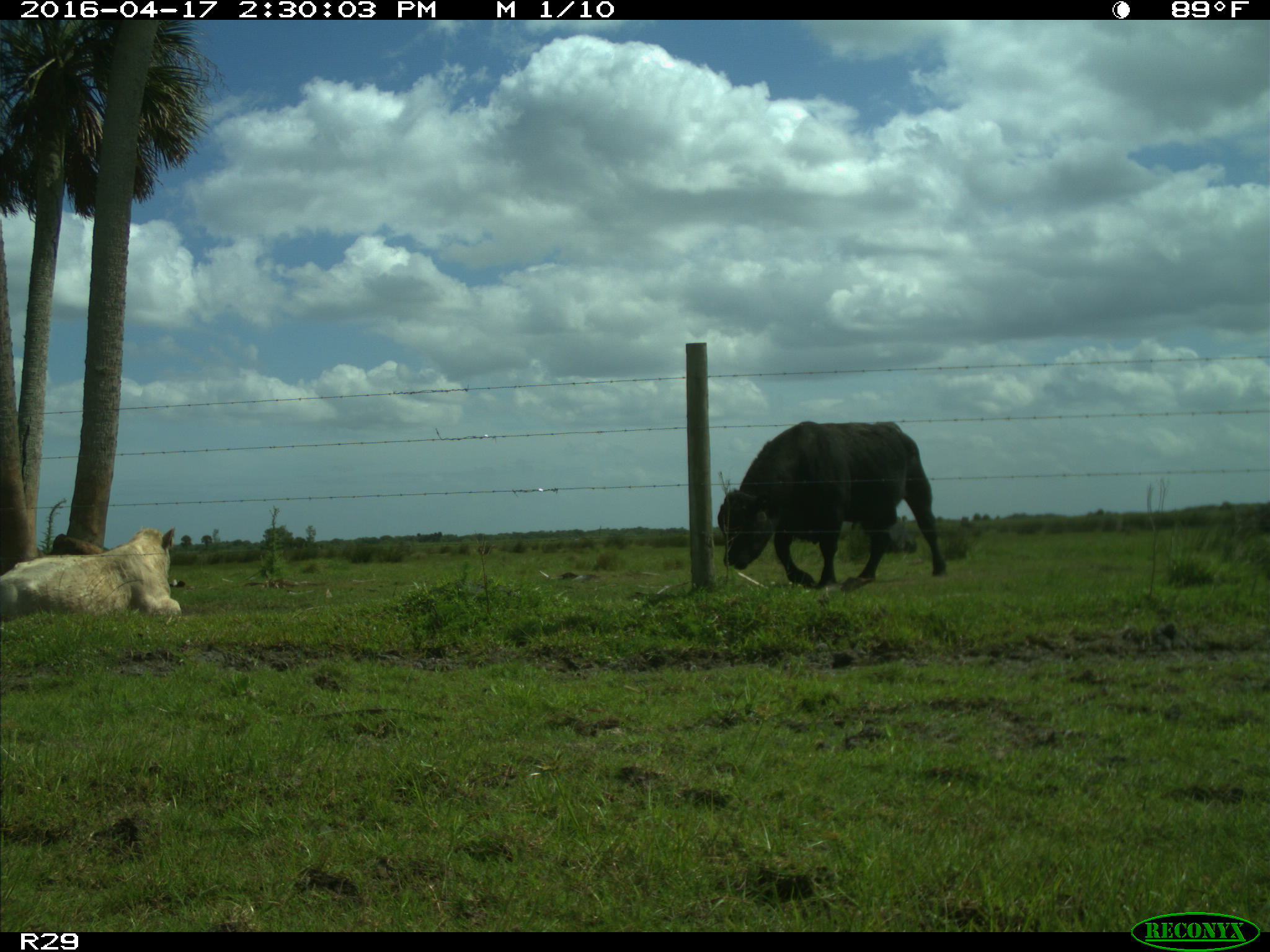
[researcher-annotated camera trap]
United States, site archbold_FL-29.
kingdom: Animalia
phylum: Chordata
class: Mammalia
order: Artiodactyla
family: Bovidae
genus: Bos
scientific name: Bos taurus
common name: domestic cow